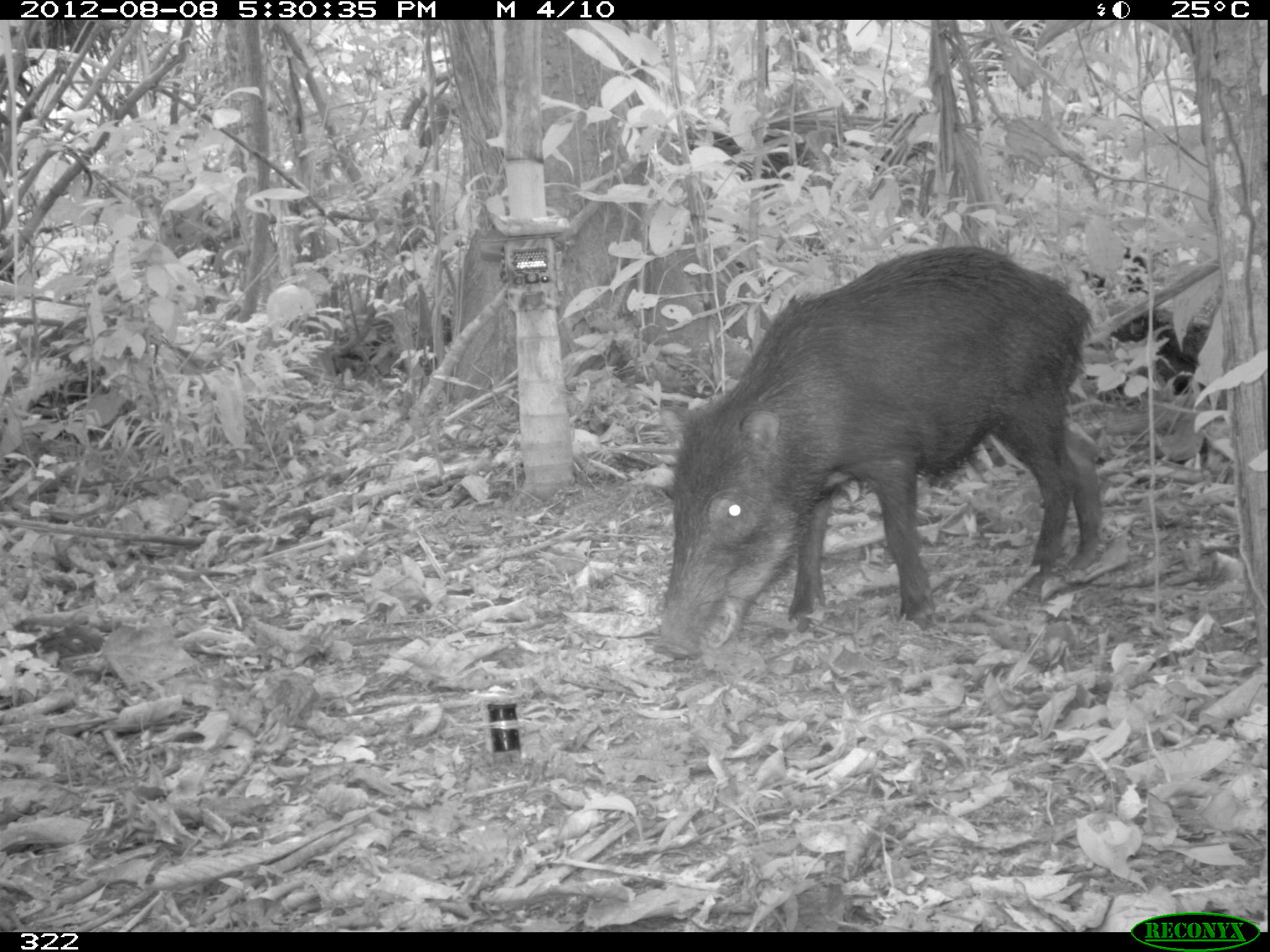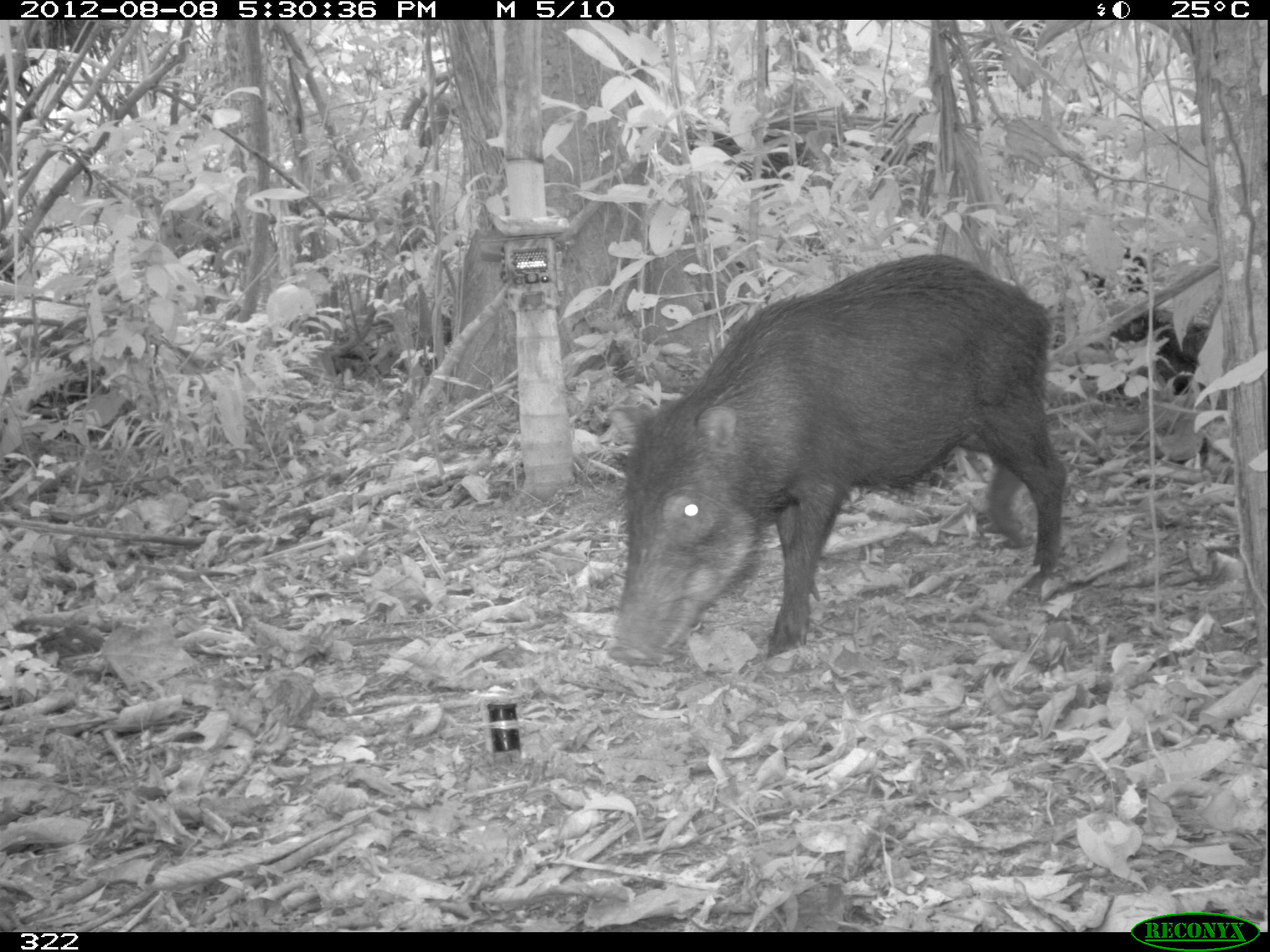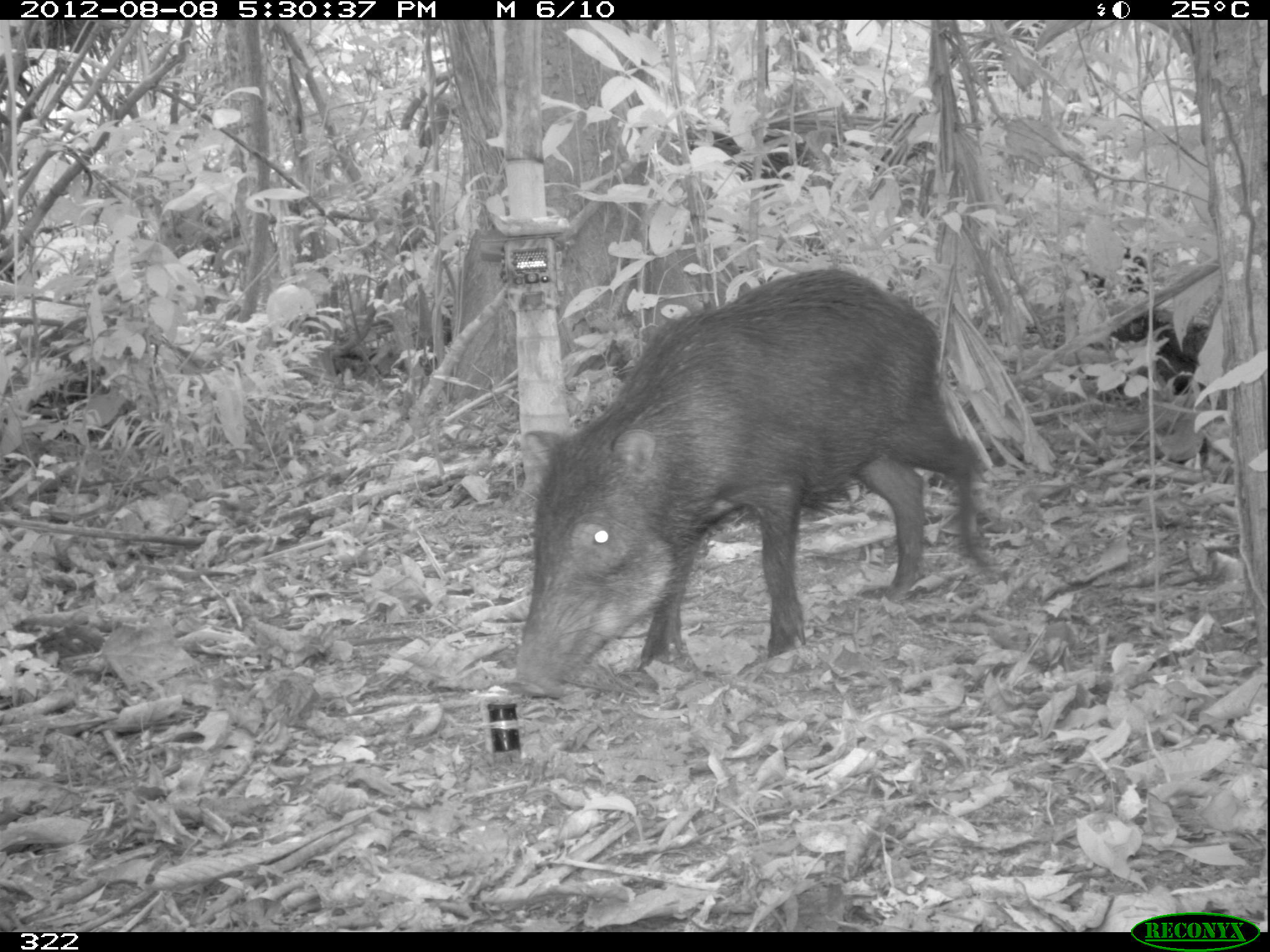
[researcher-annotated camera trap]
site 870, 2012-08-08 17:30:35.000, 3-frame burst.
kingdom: Animalia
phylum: Chordata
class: Mammalia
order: Artiodactyla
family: Tayassuidae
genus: Tayassu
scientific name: Tayassu pecari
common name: white-lipped peccary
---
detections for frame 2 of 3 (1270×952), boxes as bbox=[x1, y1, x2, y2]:
tayassu pecari: bbox=[604, 250, 1067, 667]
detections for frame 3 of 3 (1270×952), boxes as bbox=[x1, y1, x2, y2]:
tayassu pecari: bbox=[512, 265, 999, 697]